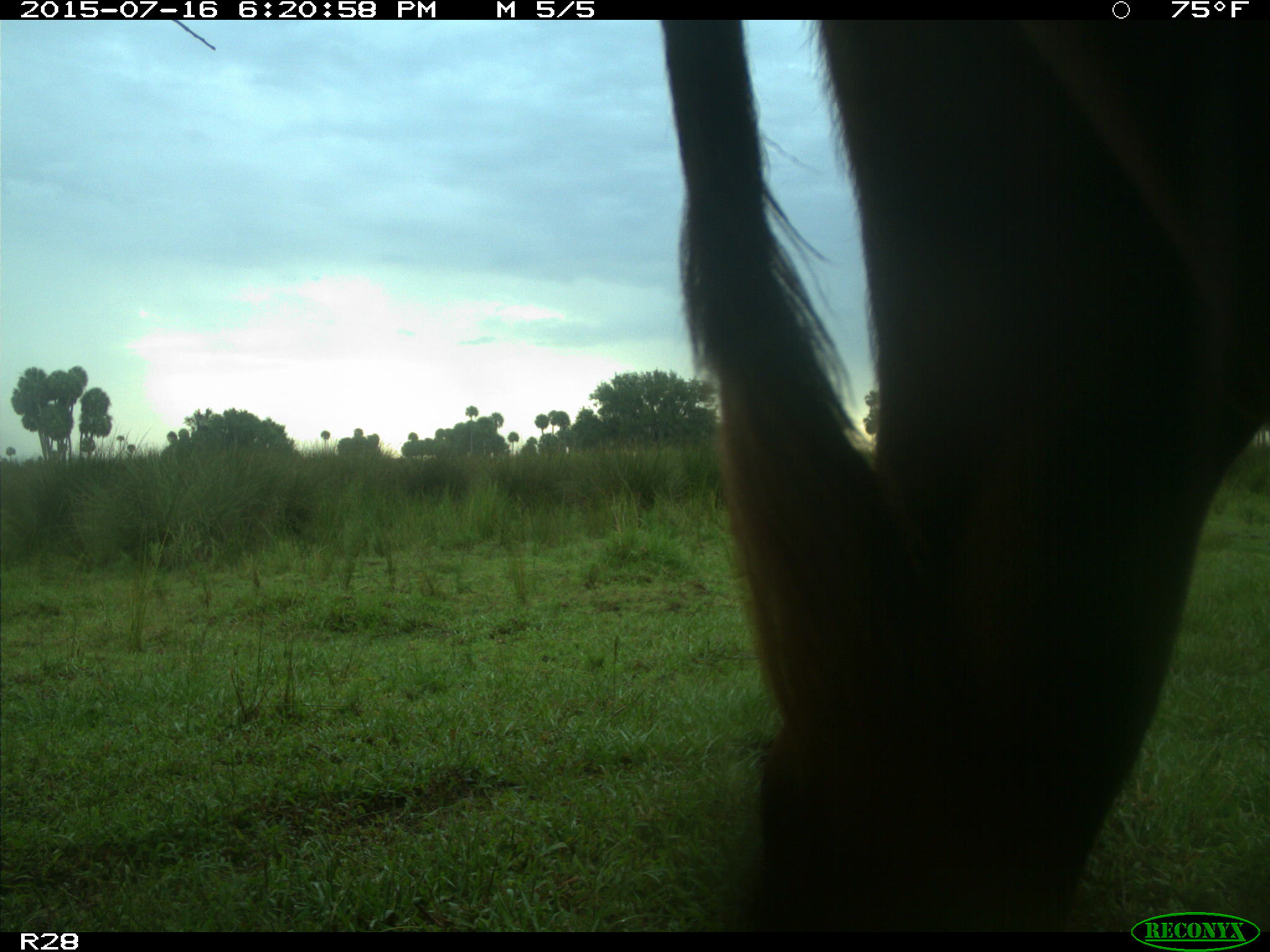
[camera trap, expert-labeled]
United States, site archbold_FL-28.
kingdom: Animalia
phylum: Chordata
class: Mammalia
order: Artiodactyla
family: Bovidae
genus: Bos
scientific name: Bos taurus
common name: domestic cow